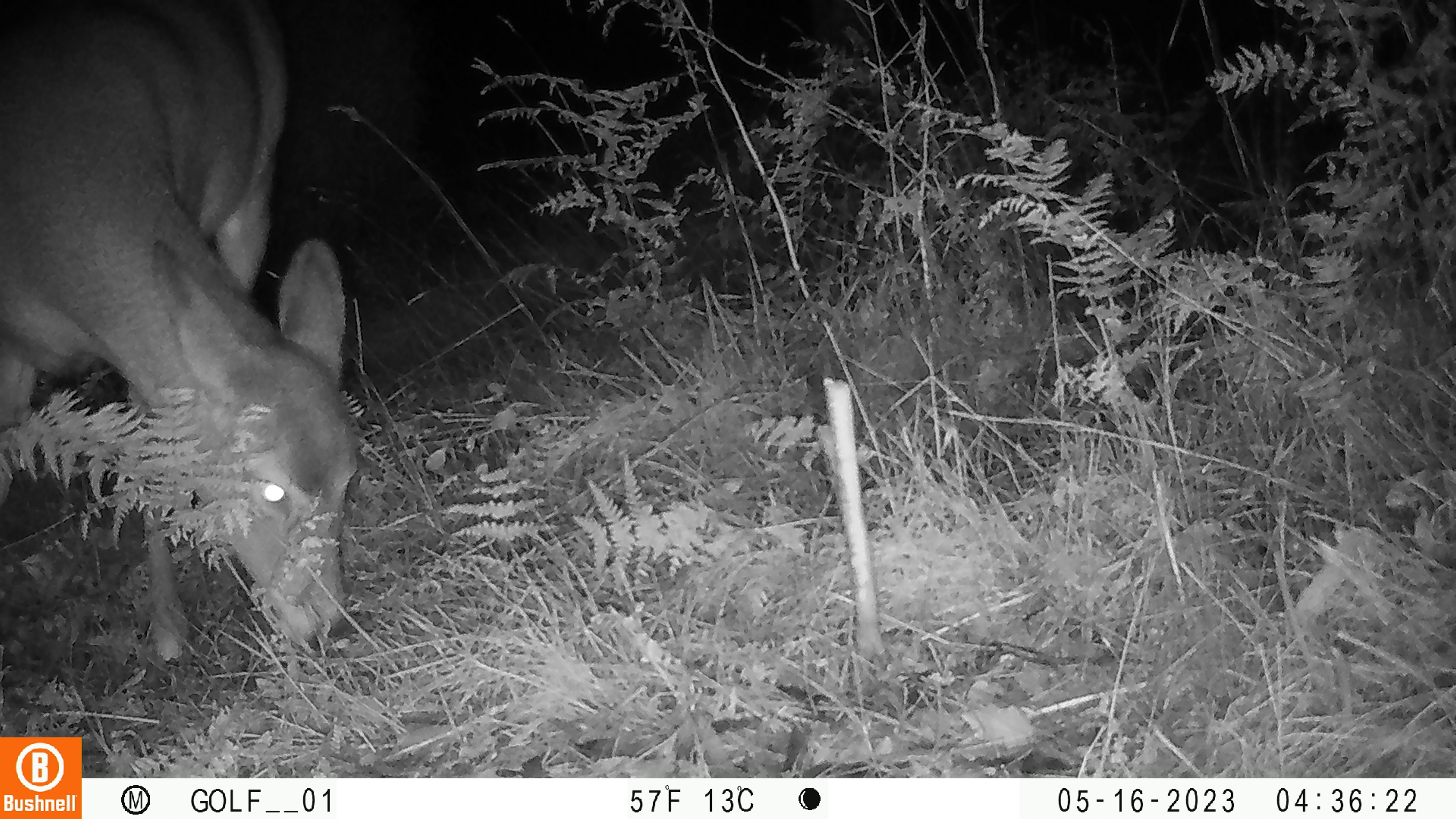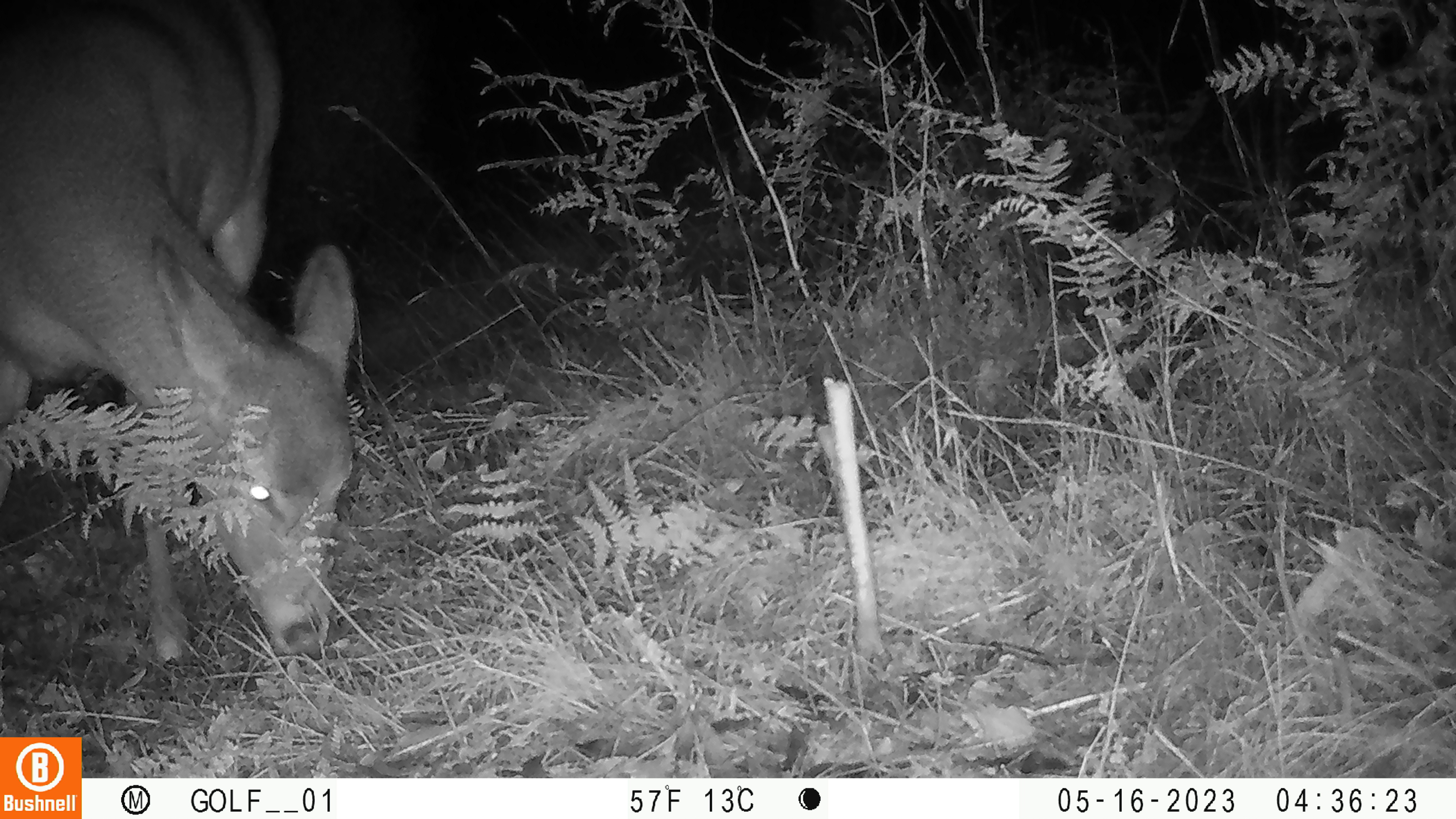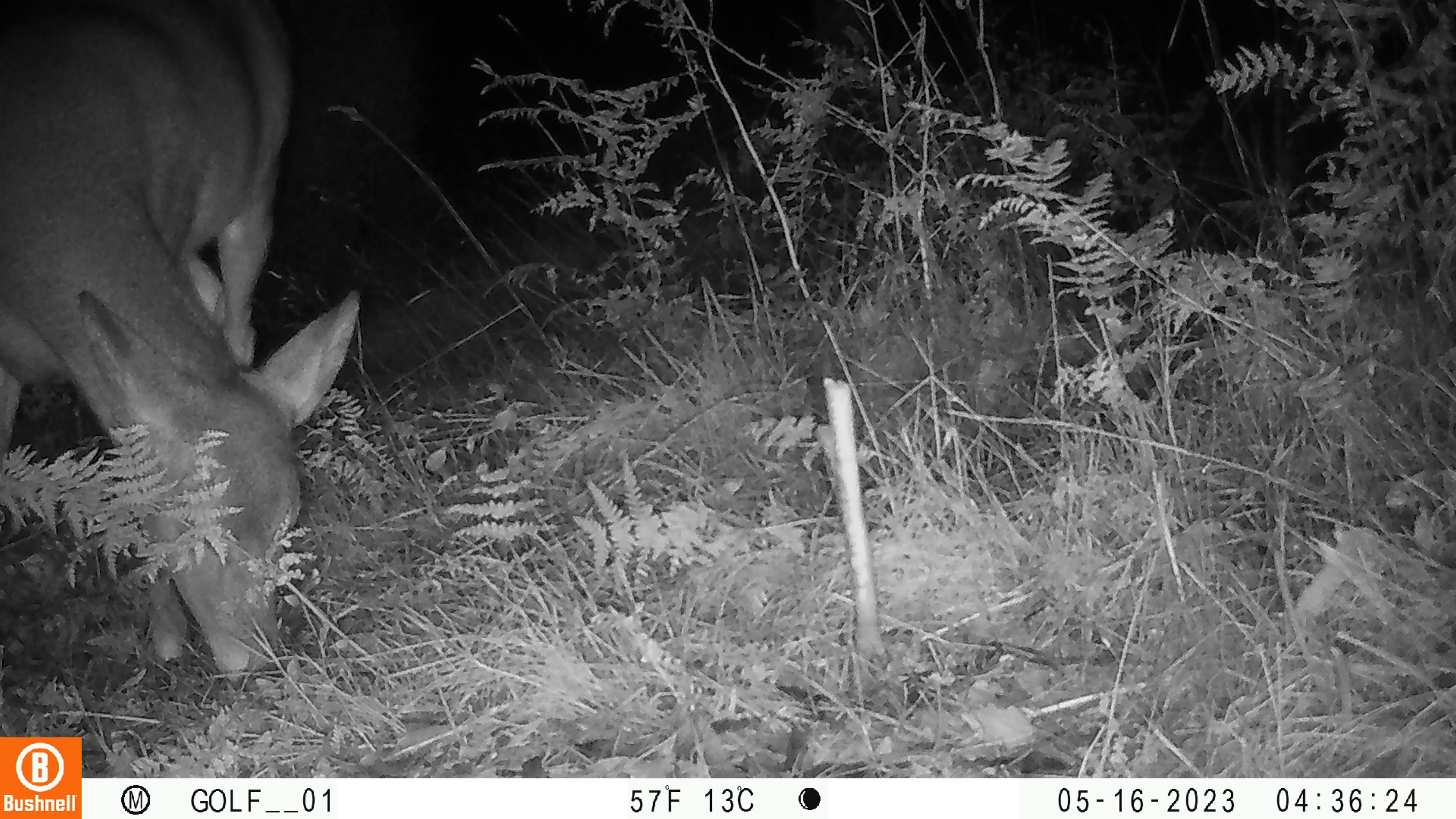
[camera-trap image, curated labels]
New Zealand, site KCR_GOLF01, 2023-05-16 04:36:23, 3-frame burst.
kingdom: Animalia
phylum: Chordata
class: Mammalia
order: Artiodactyla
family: Cervidae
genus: Odocoileus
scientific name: Odocoileus virginianus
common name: white-tailed deer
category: white tailed deer